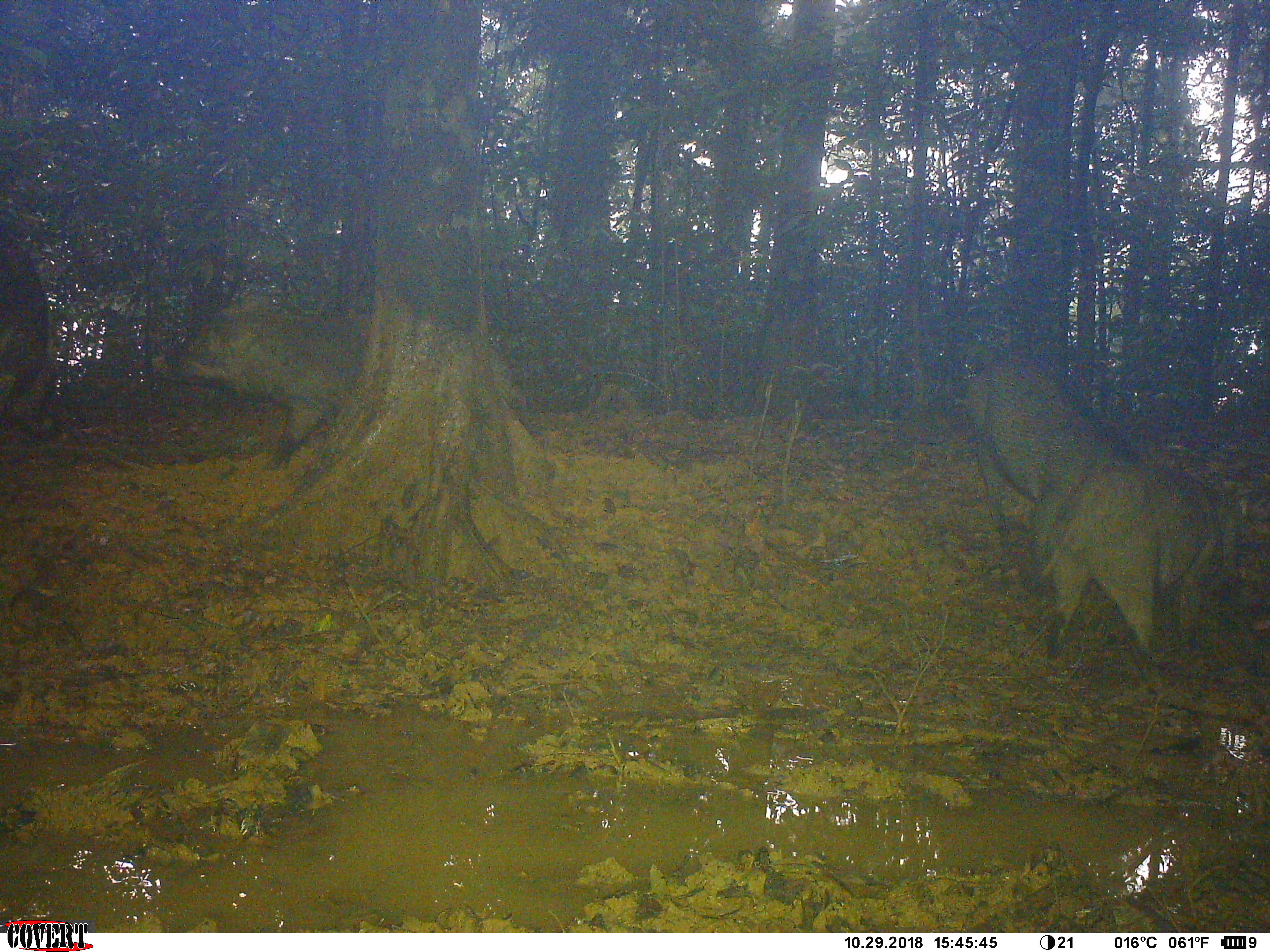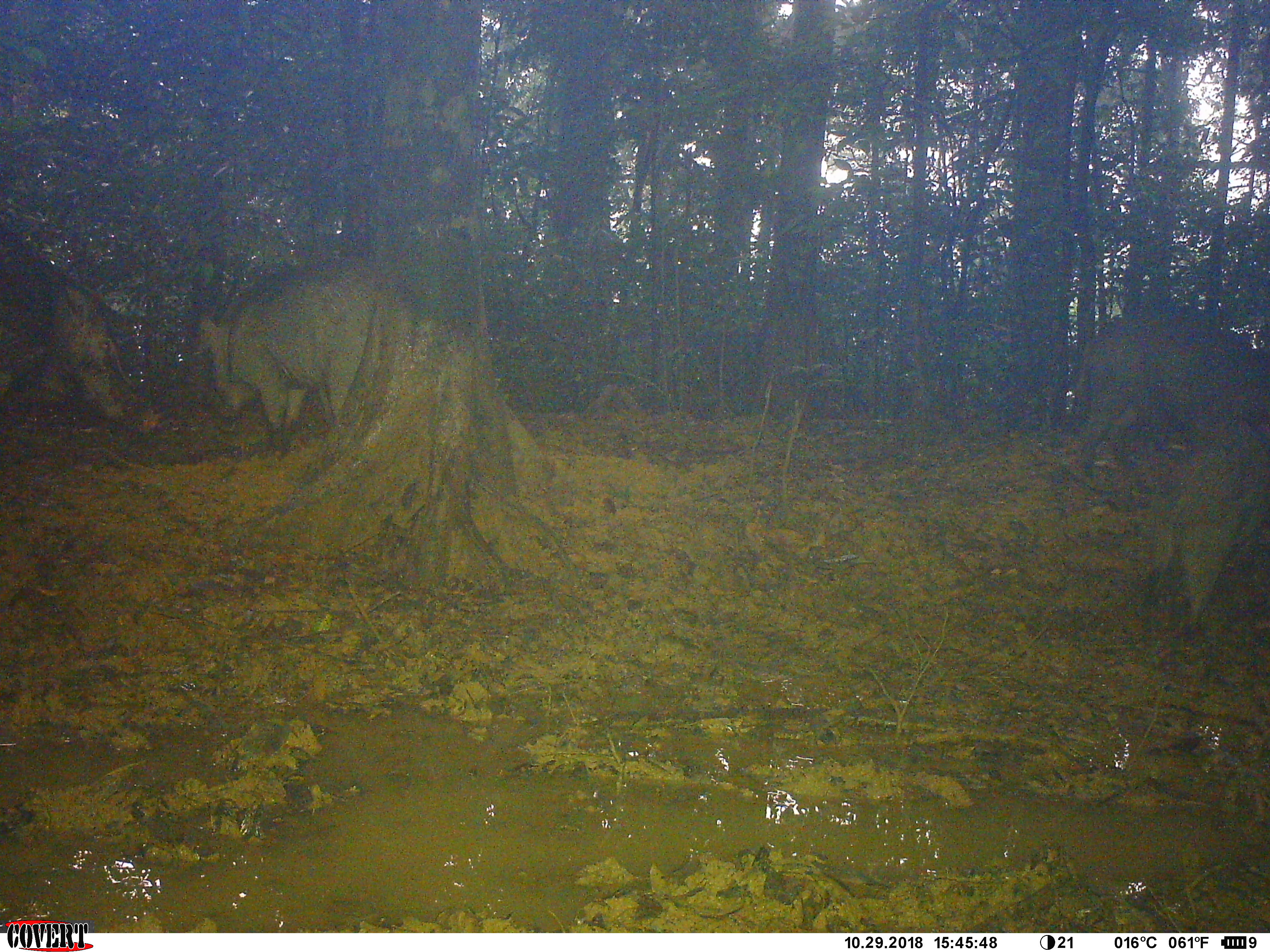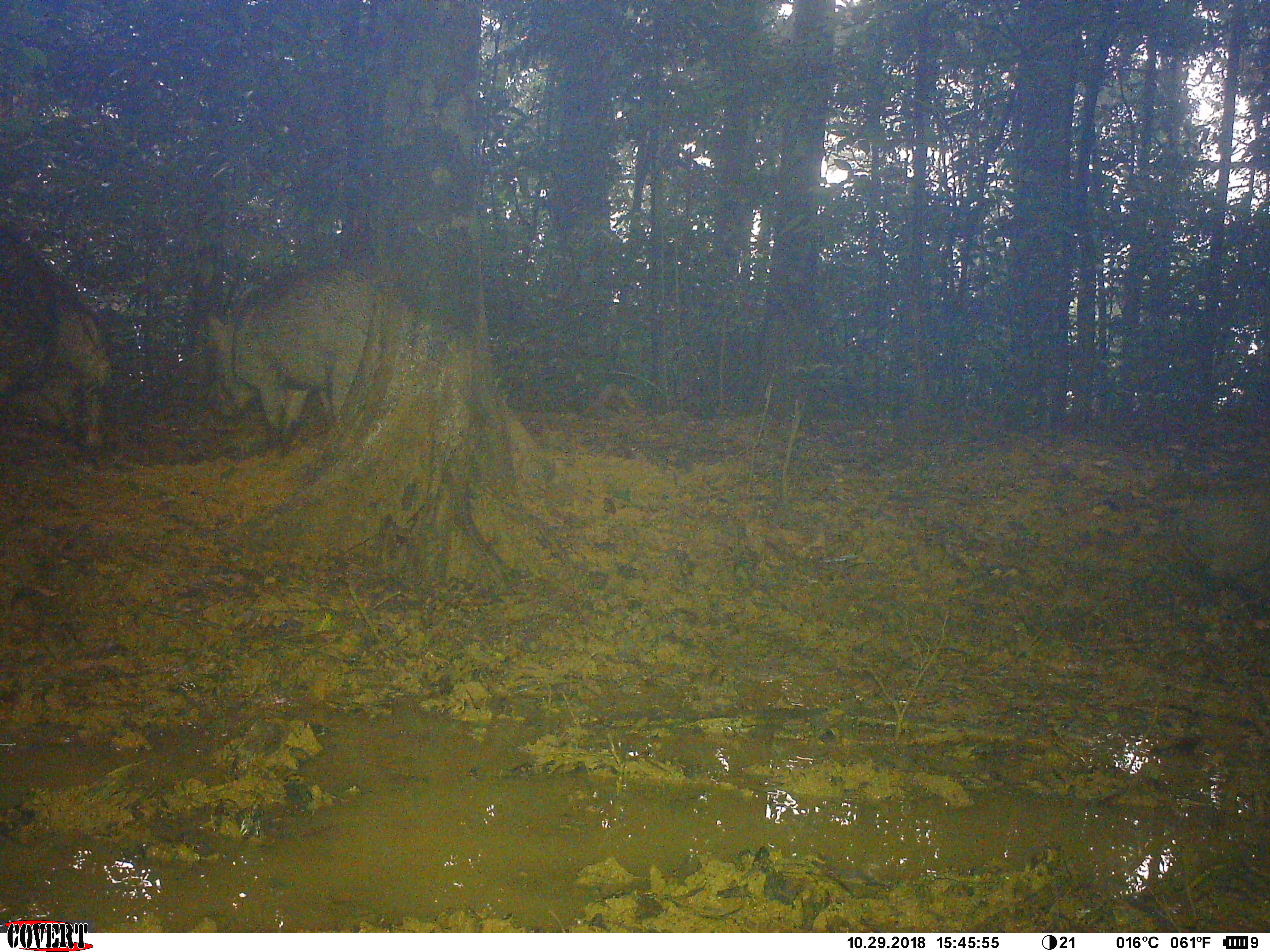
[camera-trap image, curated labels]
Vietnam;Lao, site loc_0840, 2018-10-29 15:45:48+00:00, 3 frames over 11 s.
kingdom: Animalia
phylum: Chordata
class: Mammalia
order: Artiodactyla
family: Suidae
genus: Sus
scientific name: Sus scrofa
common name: eurasian wild pig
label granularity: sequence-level